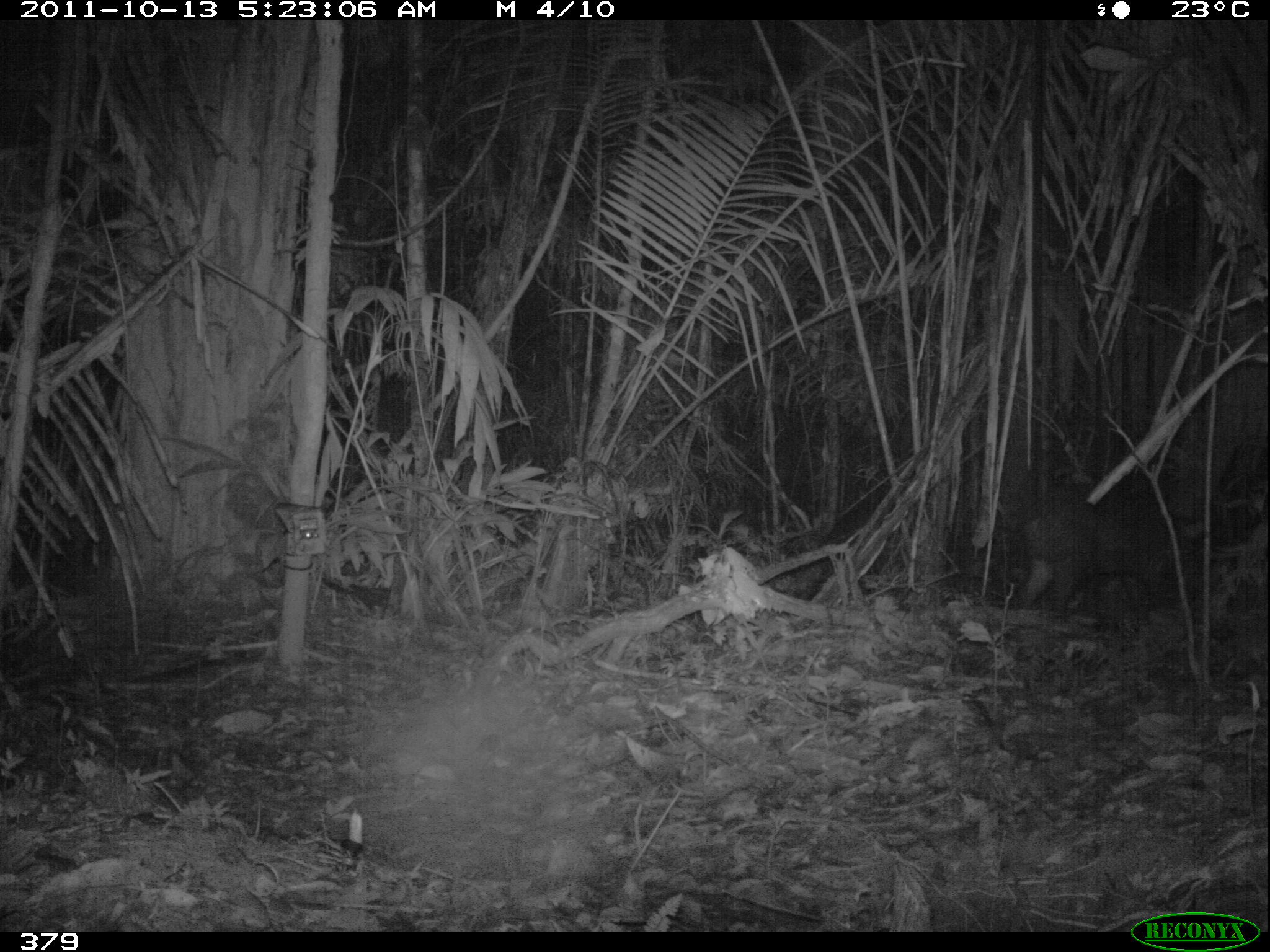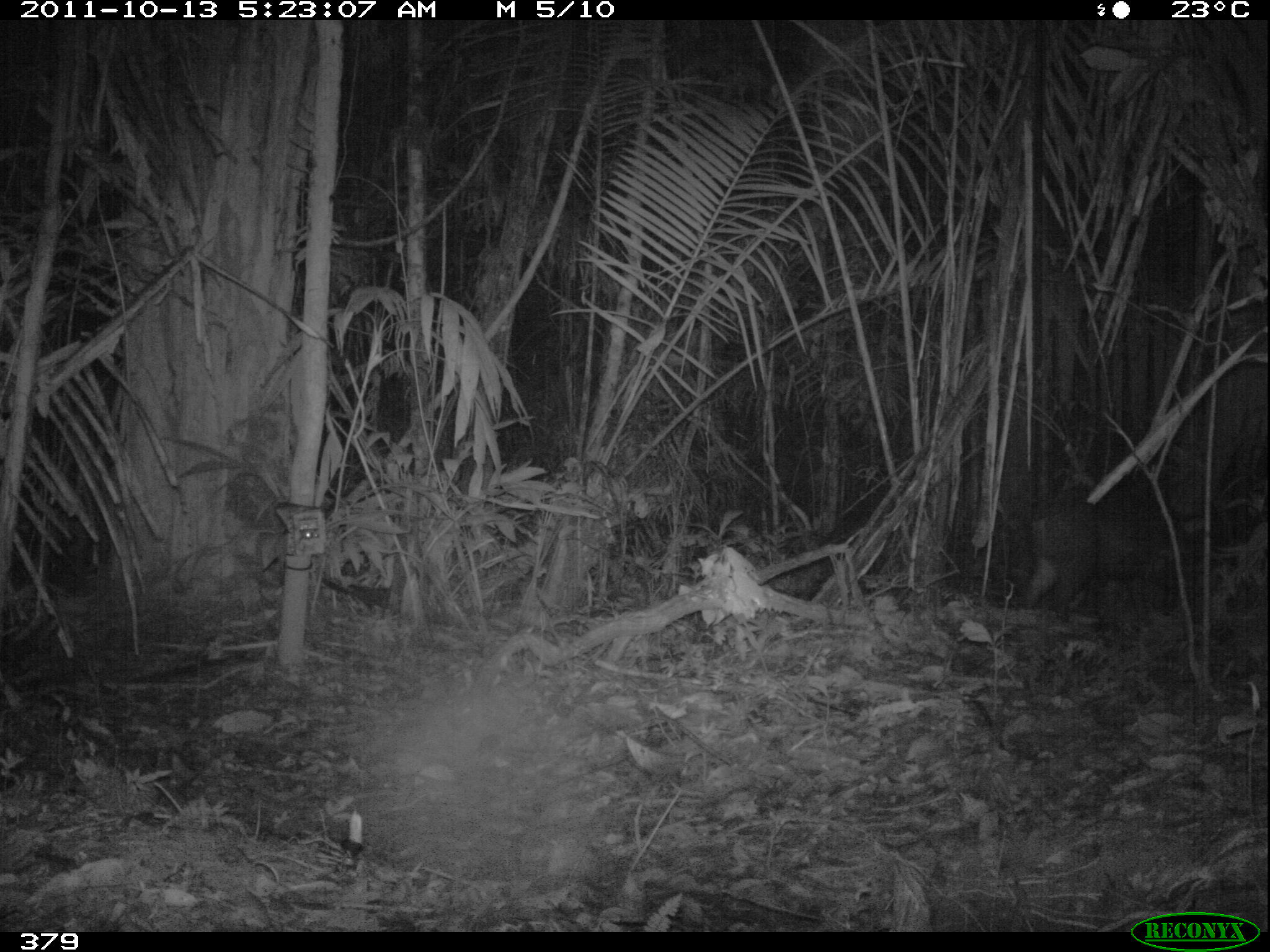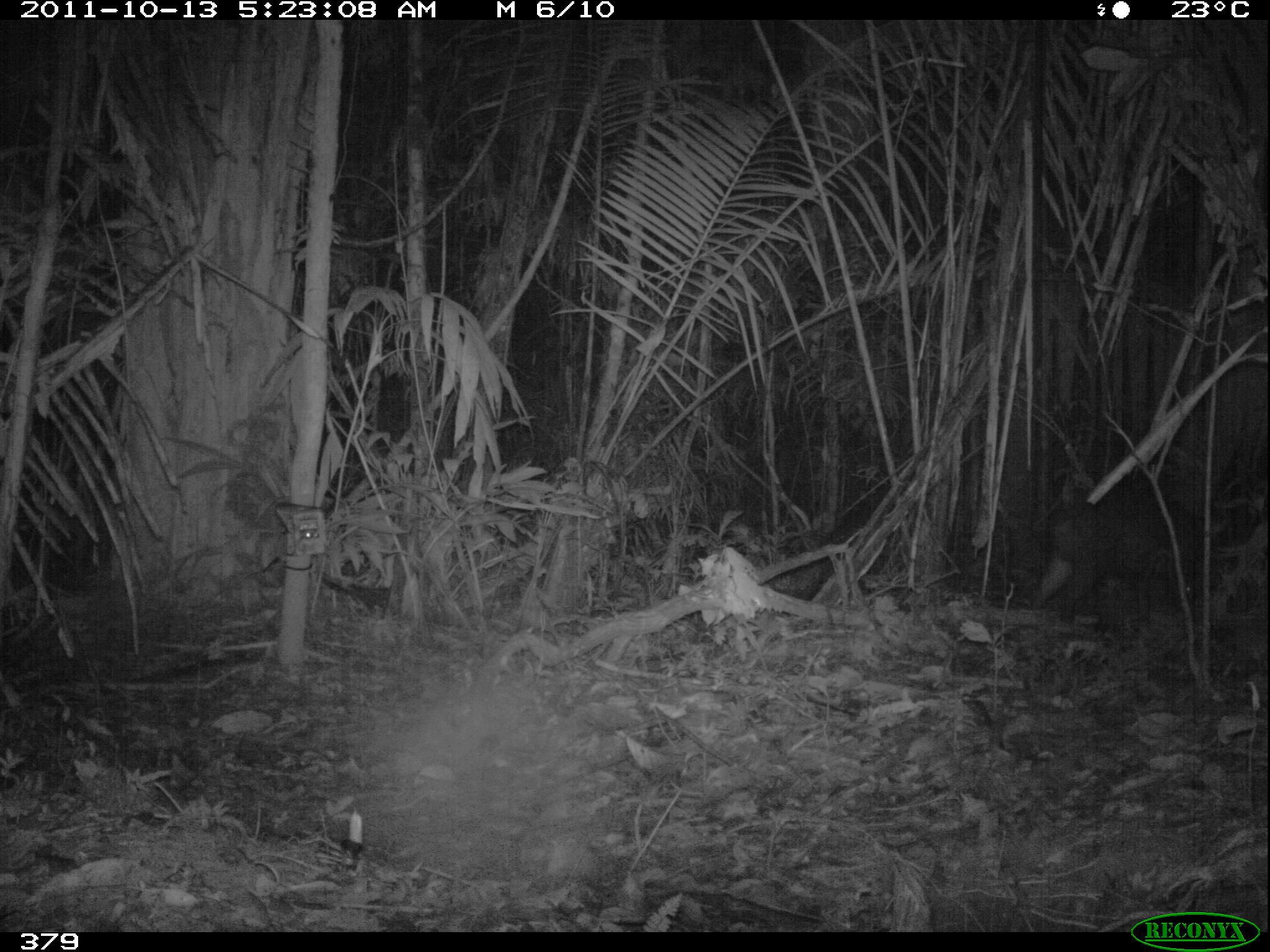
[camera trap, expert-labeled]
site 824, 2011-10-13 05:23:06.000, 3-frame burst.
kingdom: Animalia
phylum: Chordata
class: Mammalia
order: Artiodactyla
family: Tayassuidae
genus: Tayassu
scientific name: Tayassu pecari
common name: white-lipped peccary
Tayassu pecari (white-lipped peccary).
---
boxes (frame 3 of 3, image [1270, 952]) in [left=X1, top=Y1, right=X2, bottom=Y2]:
tayassu pecari: [left=1027, top=472, right=1203, bottom=634]